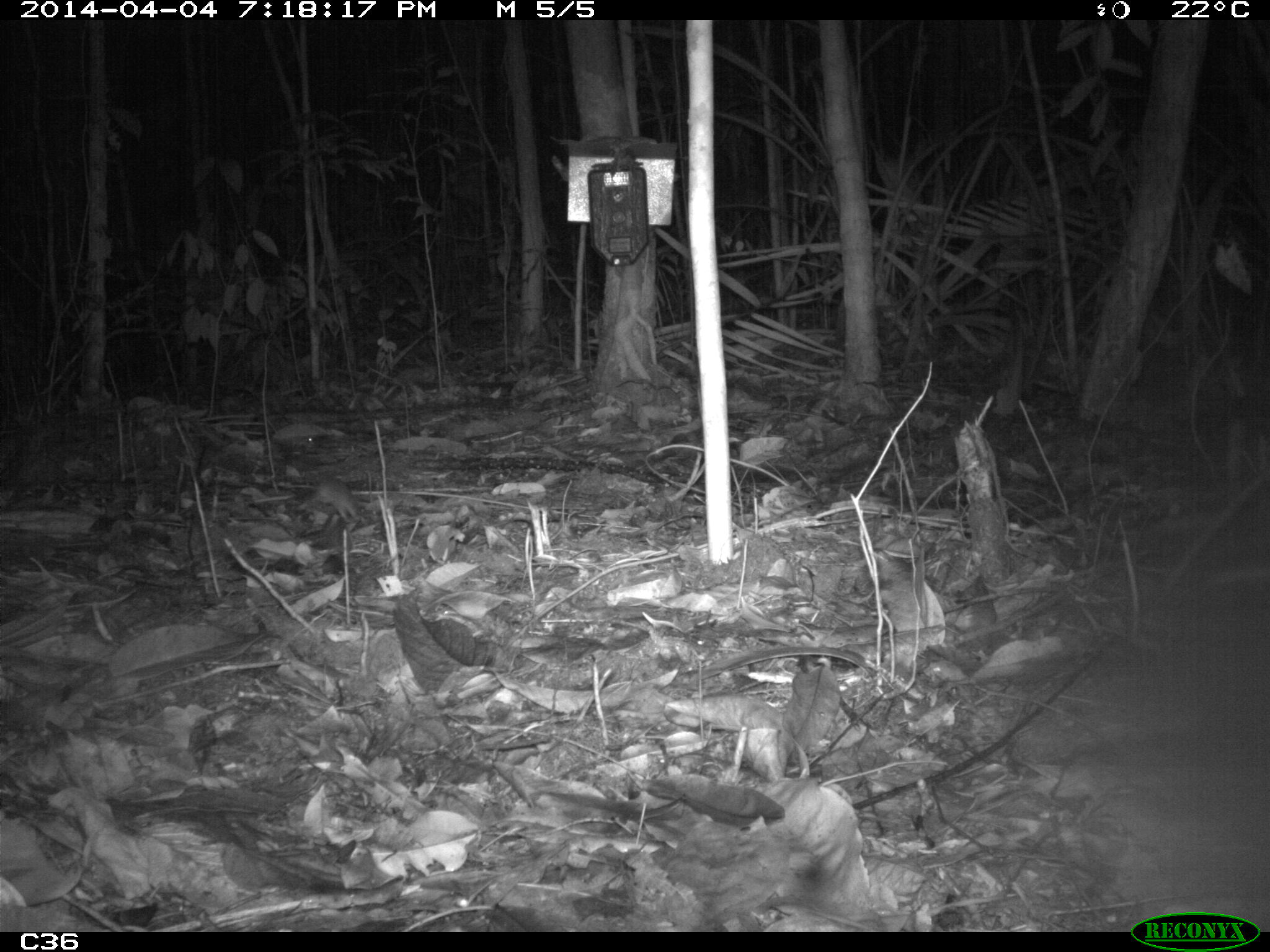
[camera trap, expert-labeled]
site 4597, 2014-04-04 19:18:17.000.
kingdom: Animalia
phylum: Chordata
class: Mammalia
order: Rodentia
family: Muridae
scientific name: Muridae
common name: mice, rats, and gerbils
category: unknown mouse or rat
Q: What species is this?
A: Unknown mouse or rat (mice, rats, and gerbils) (Muridae).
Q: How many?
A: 1.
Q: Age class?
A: Adult.